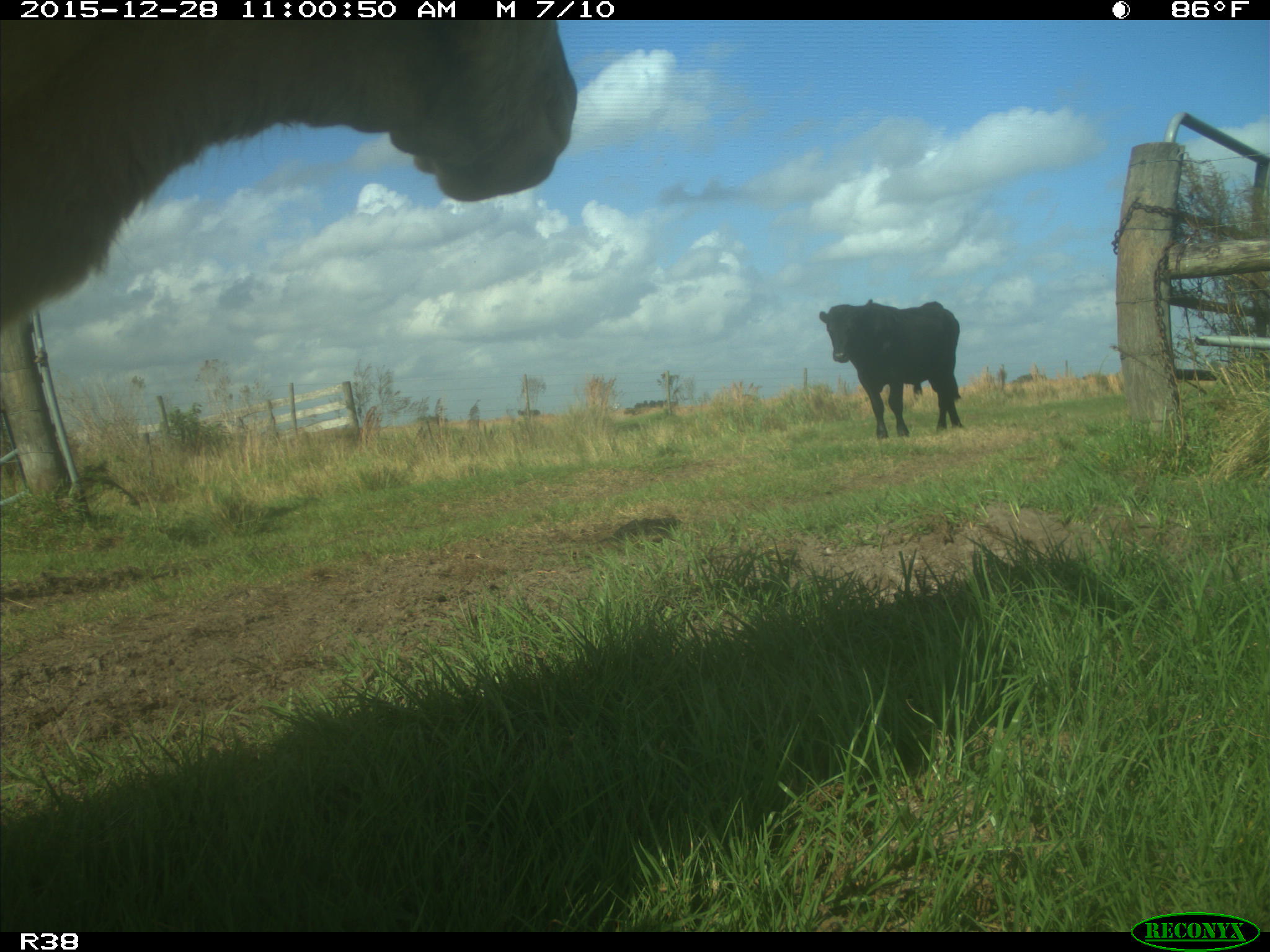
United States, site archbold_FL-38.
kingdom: Animalia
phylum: Chordata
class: Mammalia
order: Artiodactyla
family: Bovidae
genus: Bos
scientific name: Bos taurus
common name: domestic cow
Bos taurus (domestic cow).